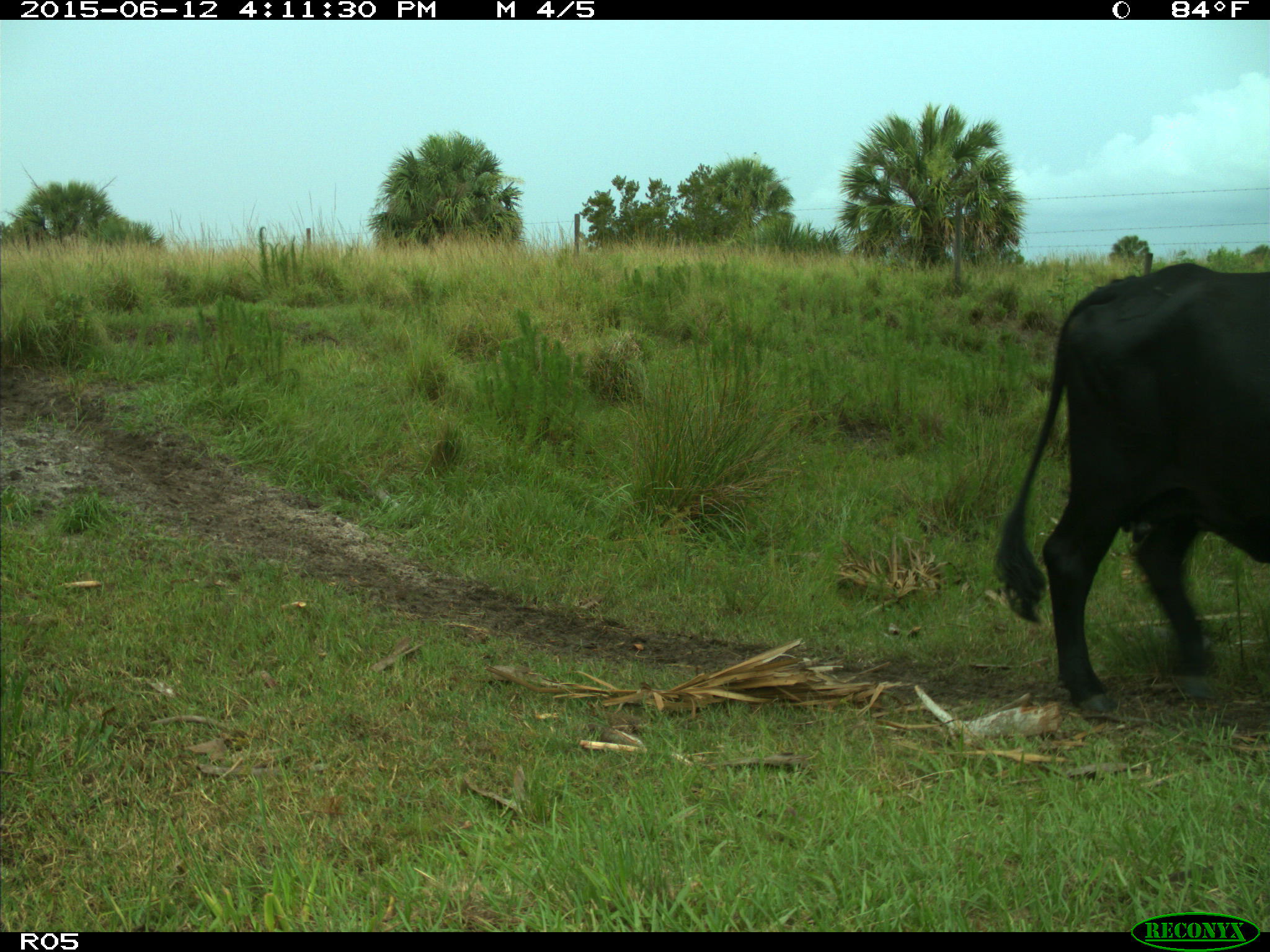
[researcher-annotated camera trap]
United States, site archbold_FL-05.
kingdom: Animalia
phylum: Chordata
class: Mammalia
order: Artiodactyla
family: Bovidae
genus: Bos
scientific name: Bos taurus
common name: domestic cow